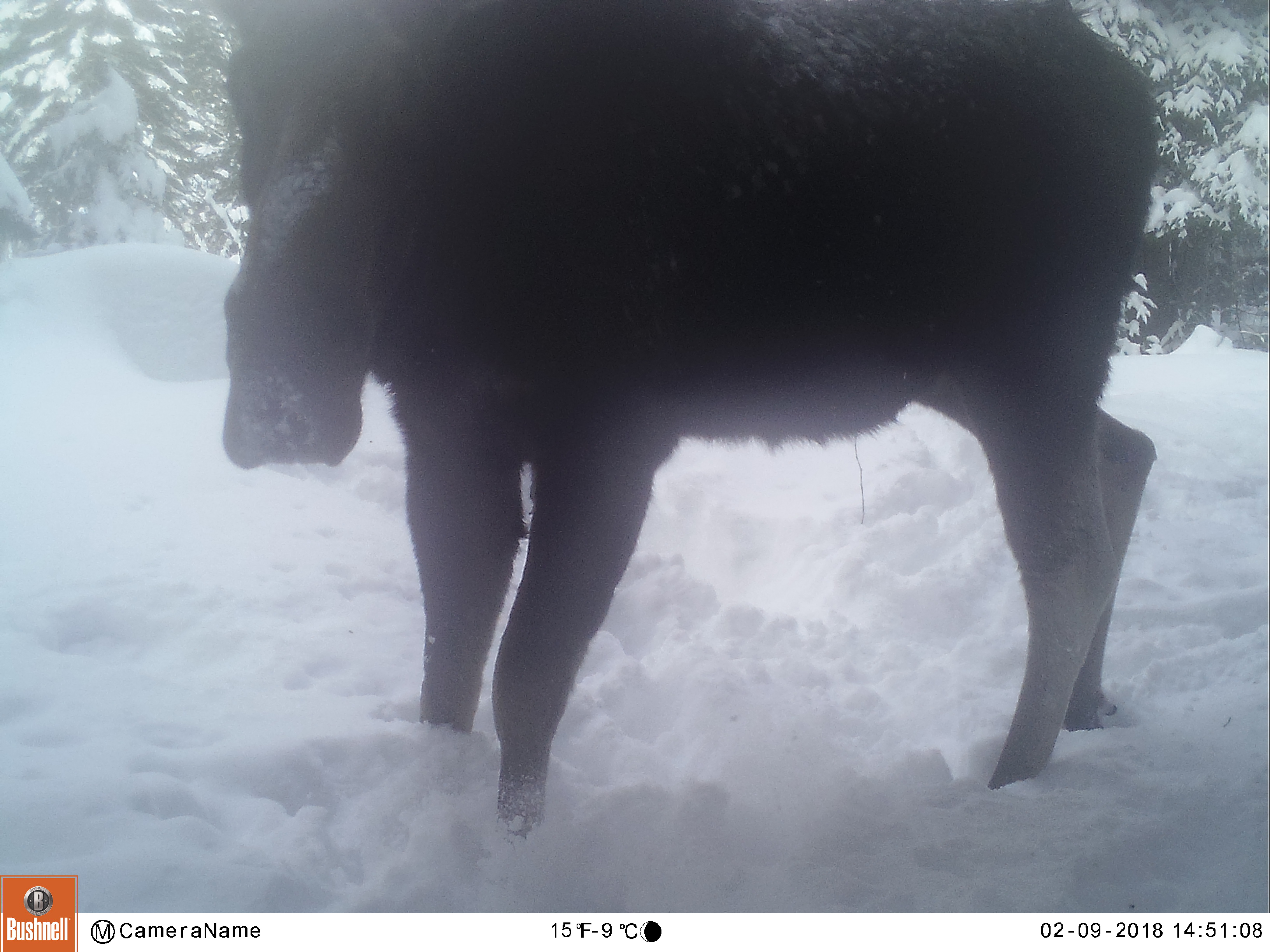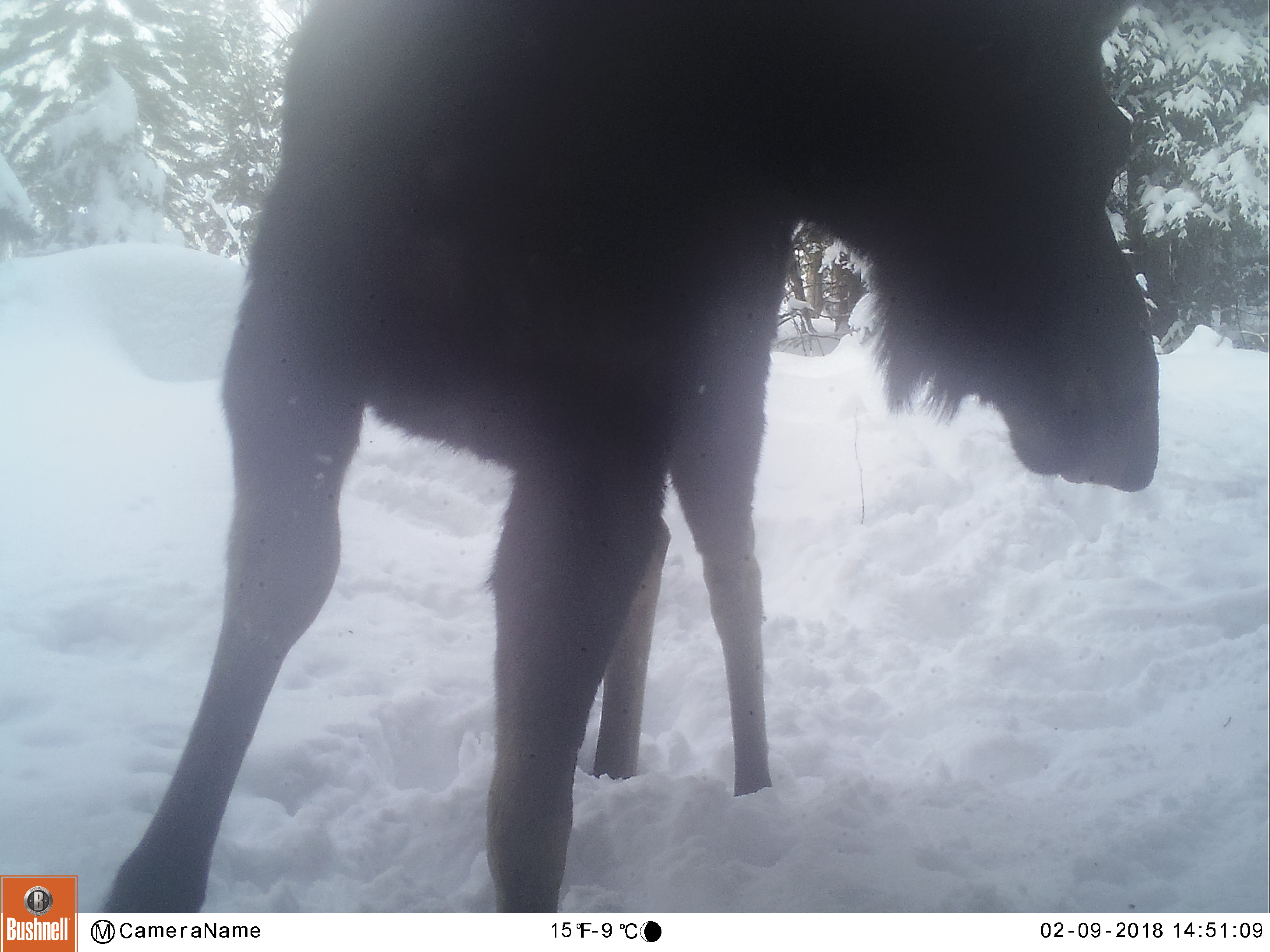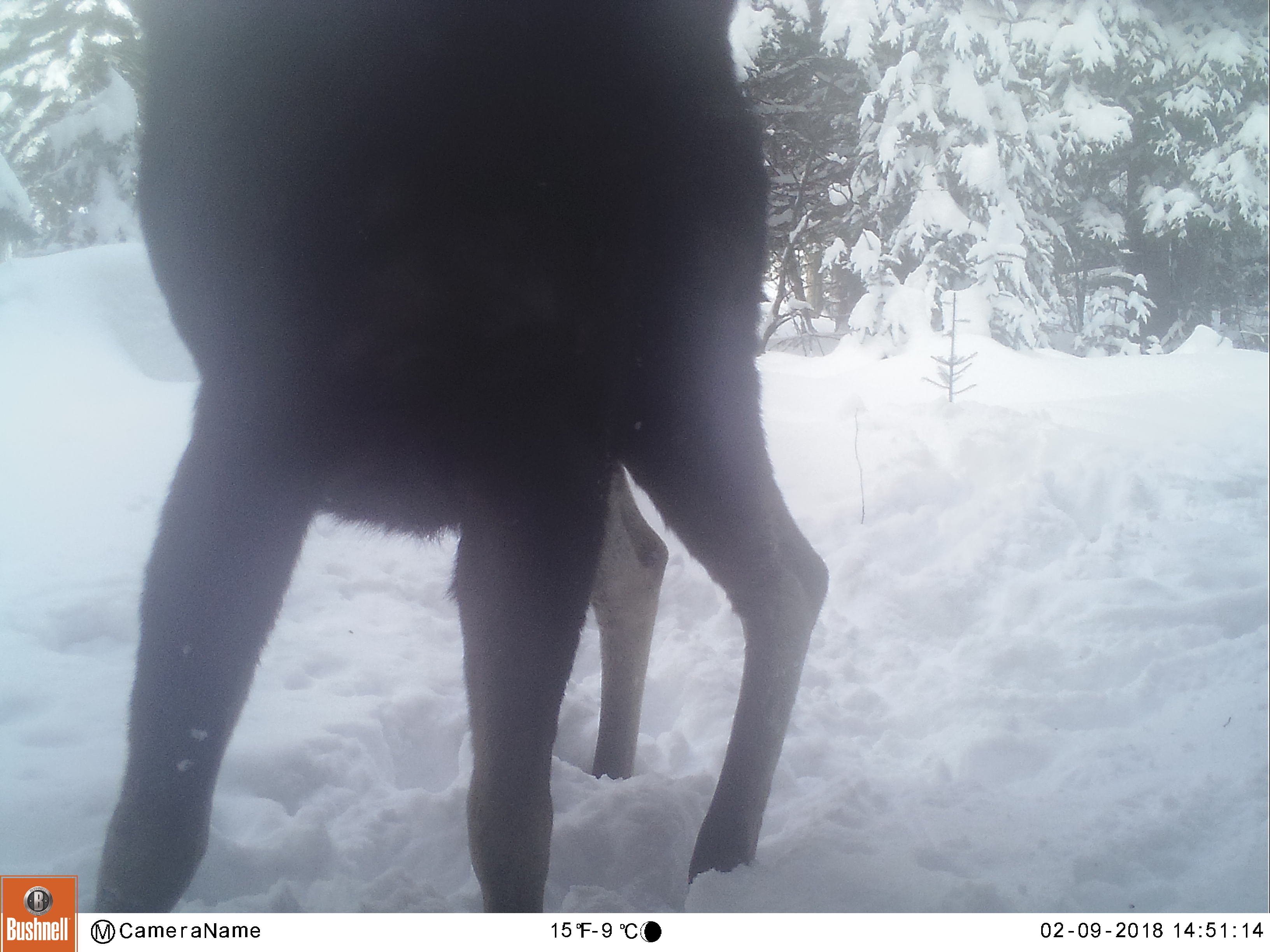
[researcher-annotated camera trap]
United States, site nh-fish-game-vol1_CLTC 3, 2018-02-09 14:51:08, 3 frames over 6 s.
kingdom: Animalia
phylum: Chordata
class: Mammalia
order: Artiodactyla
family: Cervidae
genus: Alces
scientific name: Alces alces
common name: moose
Moose (Alces alces).